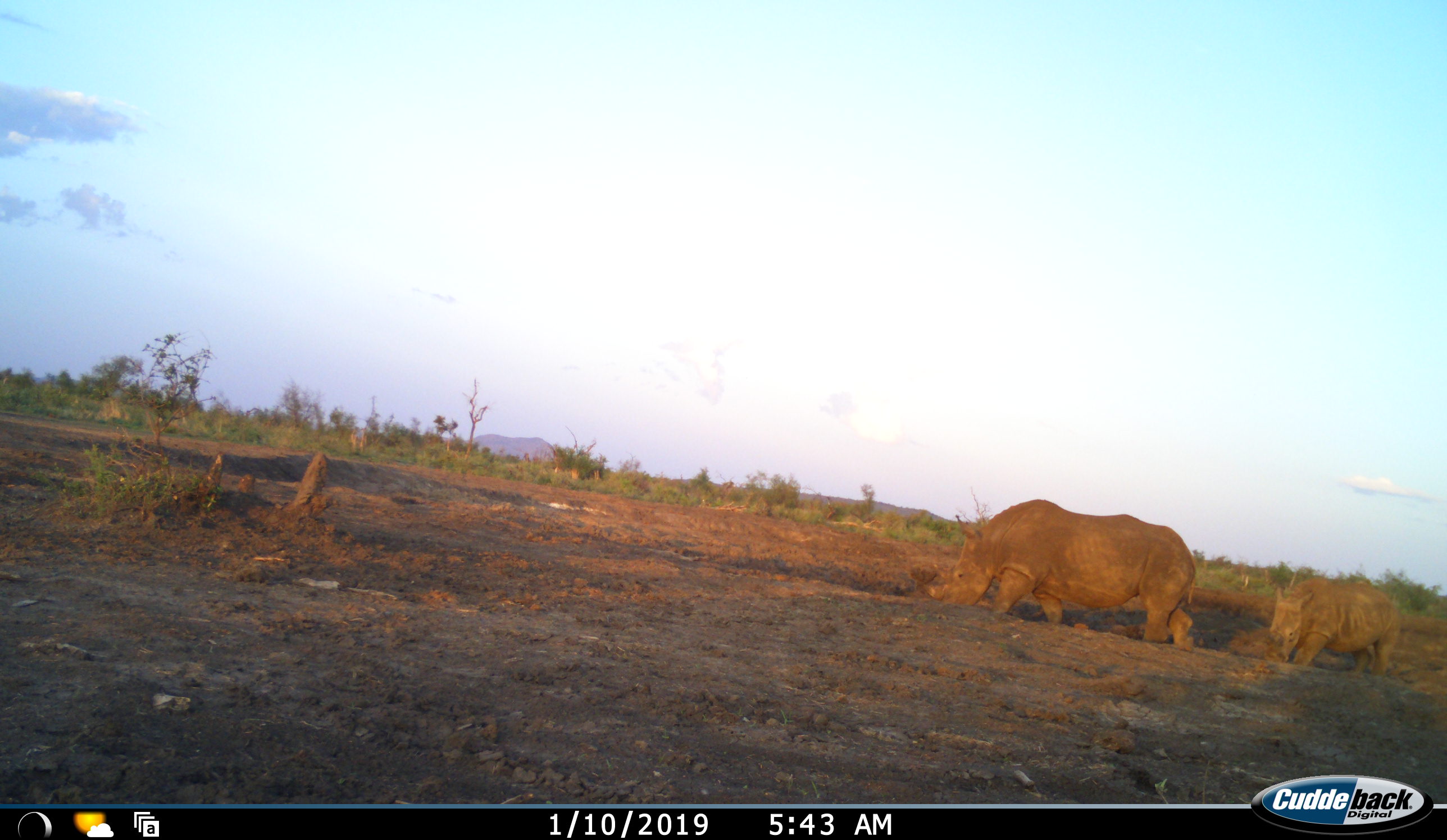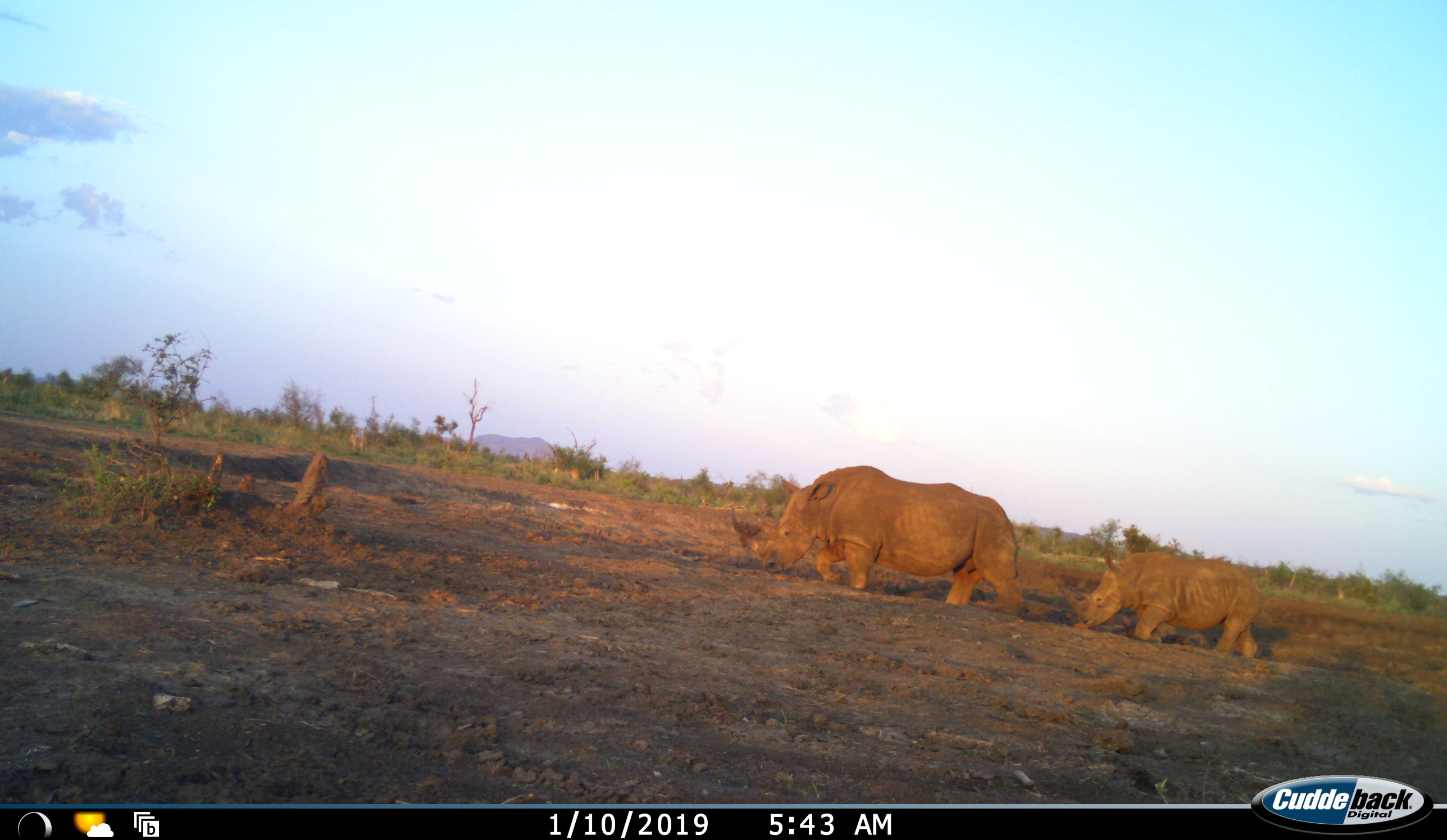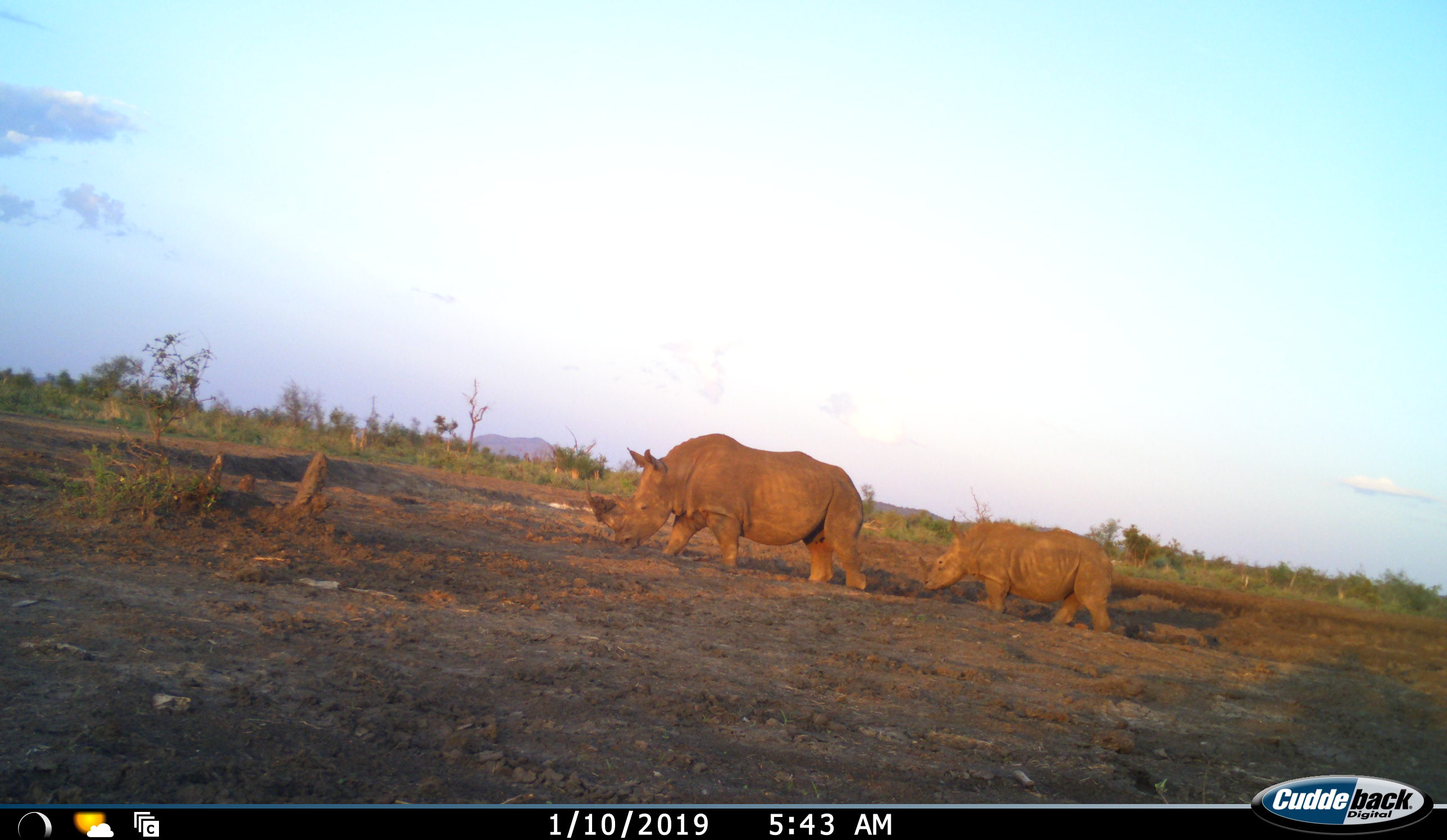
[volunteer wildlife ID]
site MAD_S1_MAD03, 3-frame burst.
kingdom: Animalia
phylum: Chordata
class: Mammalia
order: Perissodactyla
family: Rhinocerotidae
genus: Ceratotherium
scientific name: Ceratotherium simum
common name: white rhinoceros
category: rhinoceroswhite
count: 2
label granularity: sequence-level